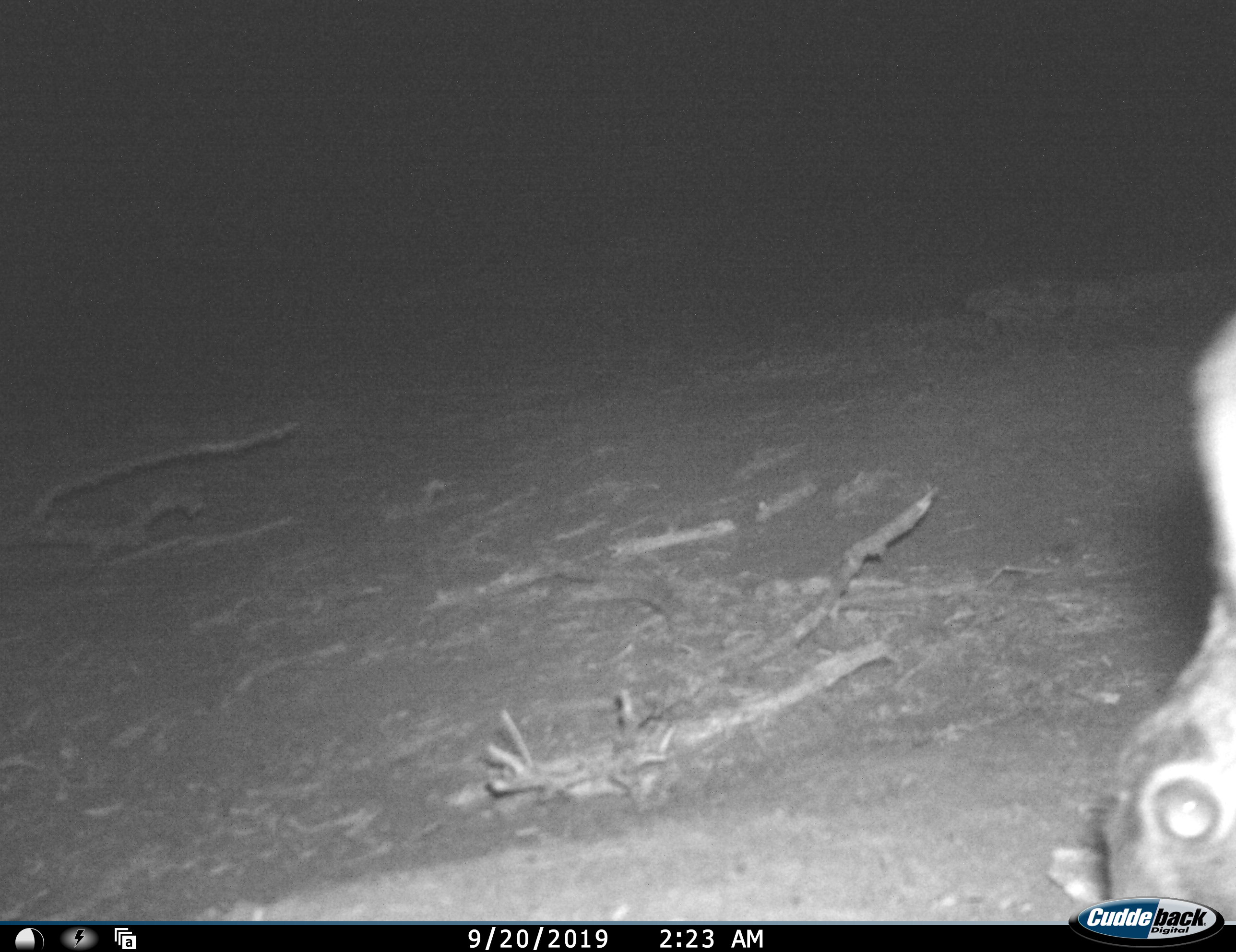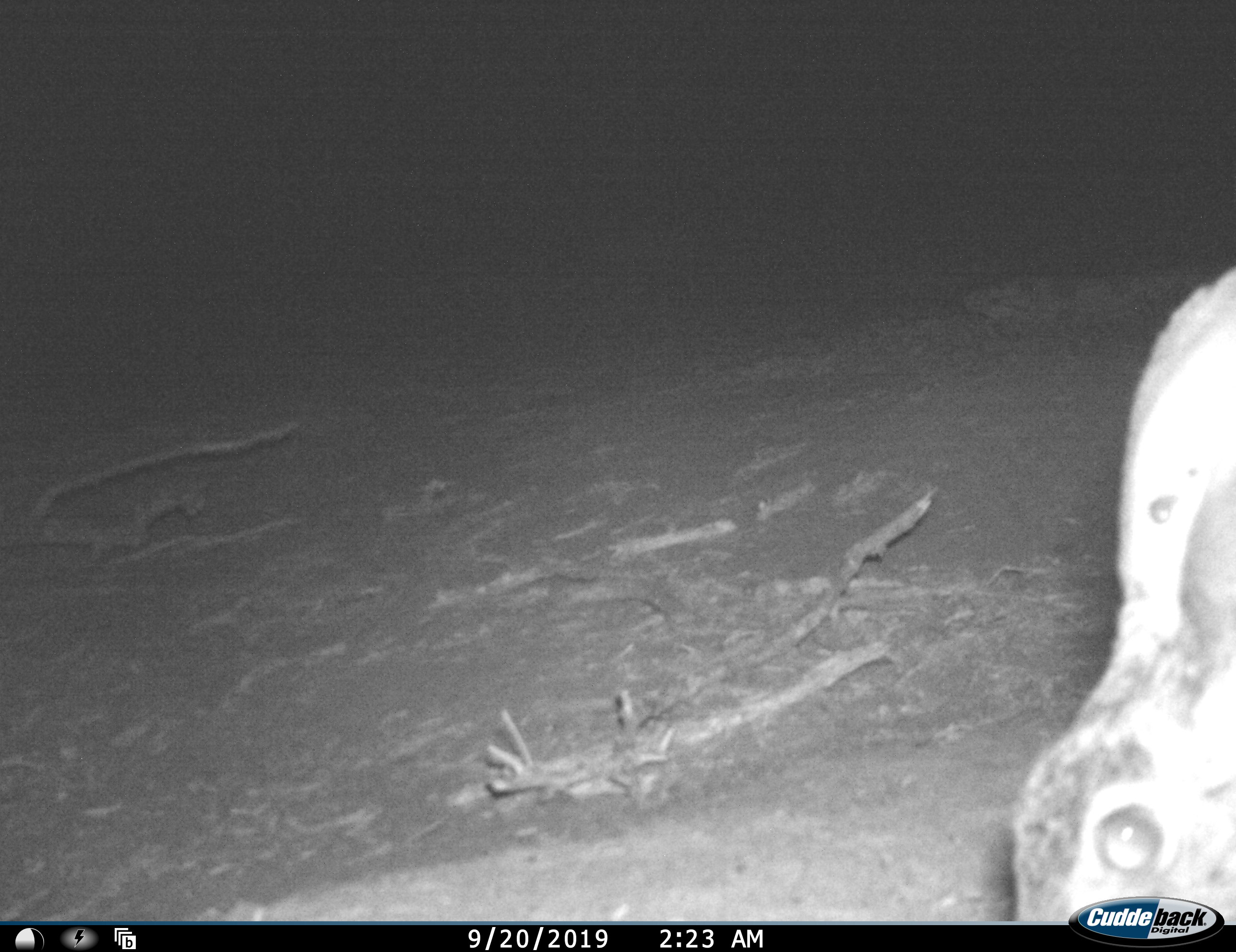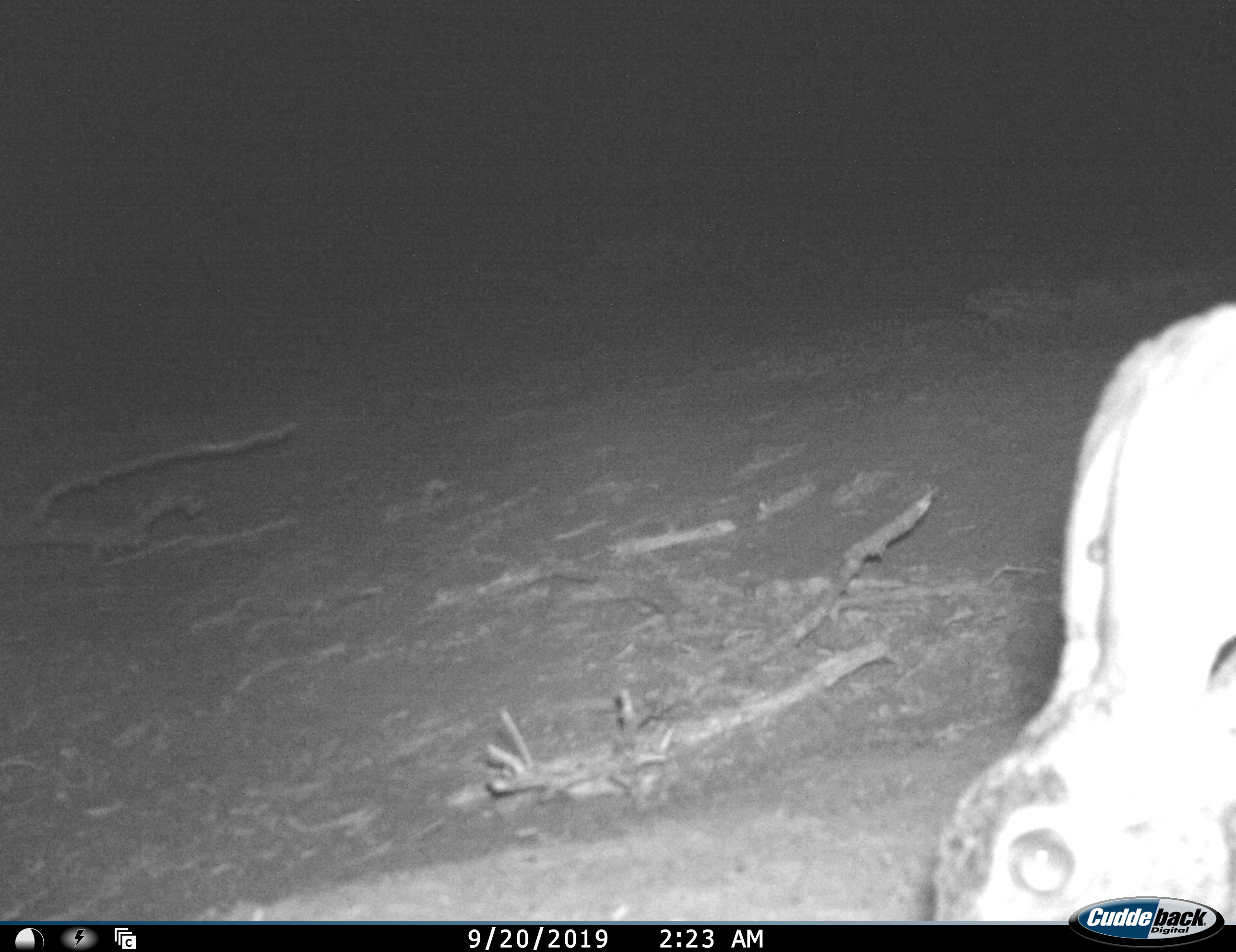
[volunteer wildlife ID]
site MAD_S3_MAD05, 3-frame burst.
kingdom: Animalia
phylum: Chordata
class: Mammalia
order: Lagomorpha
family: Leporidae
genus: Lepus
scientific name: Lepus capensis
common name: cape hare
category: harecape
Harecape (cape hare) (Lepus capensis), count 1. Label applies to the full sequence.